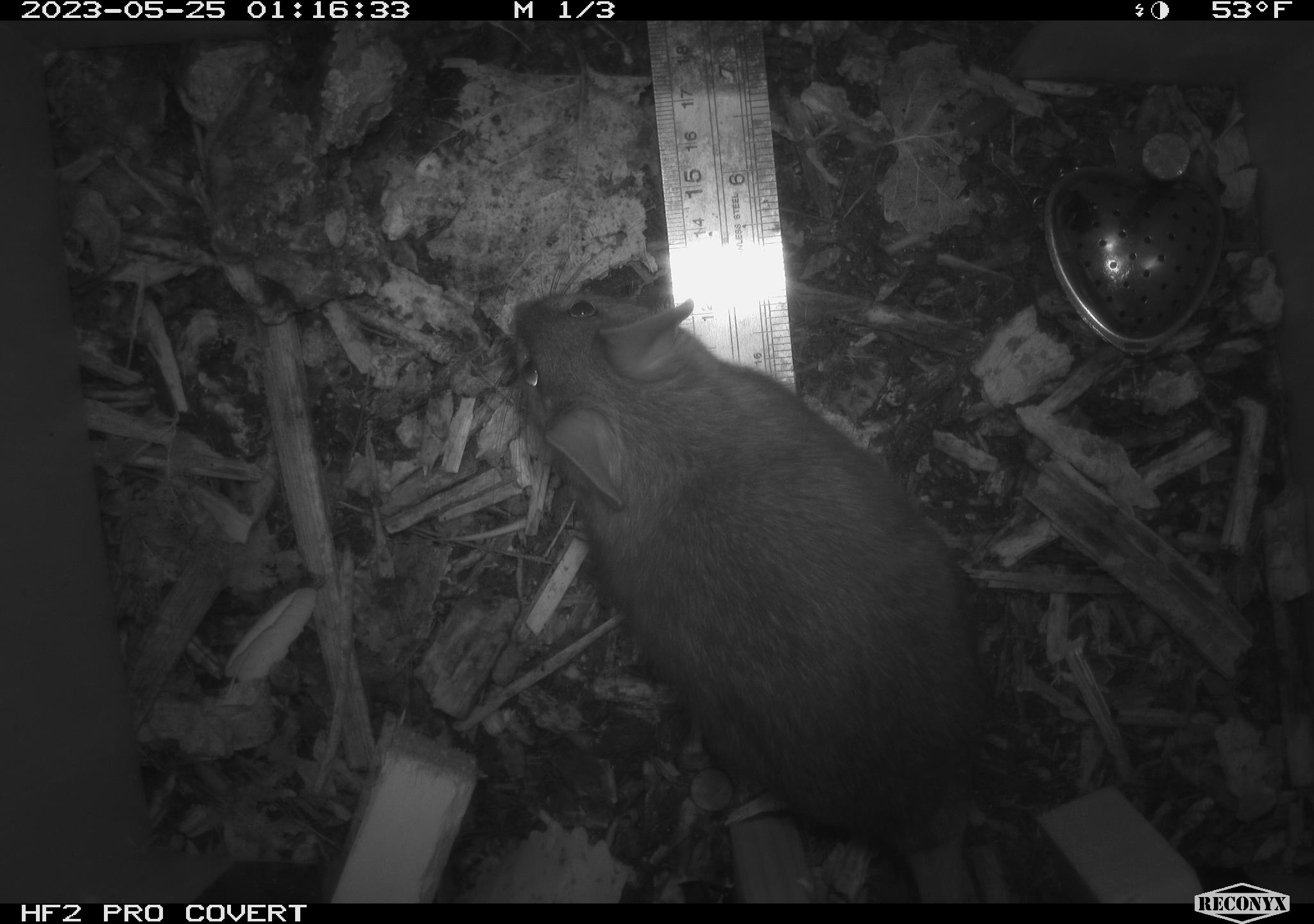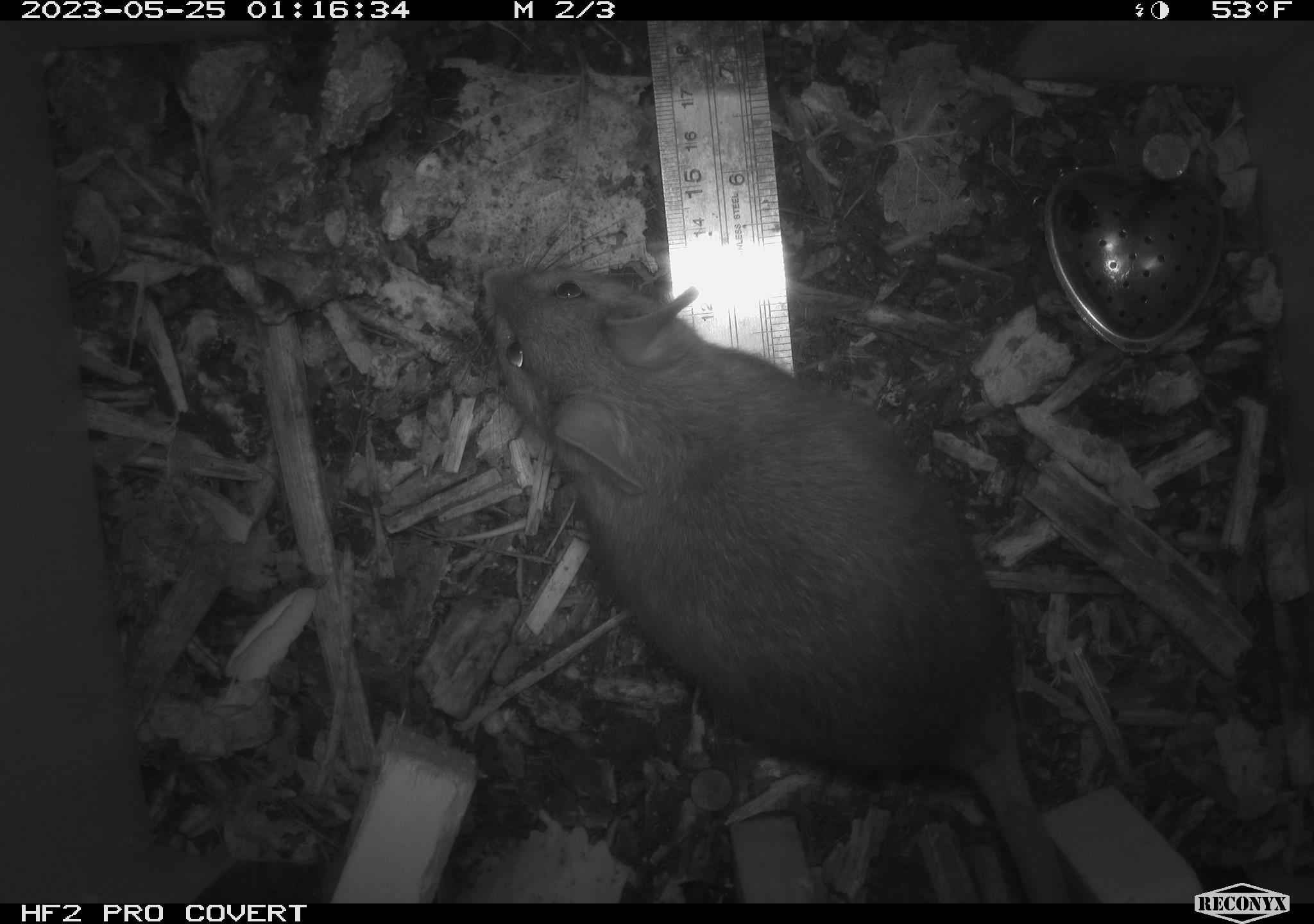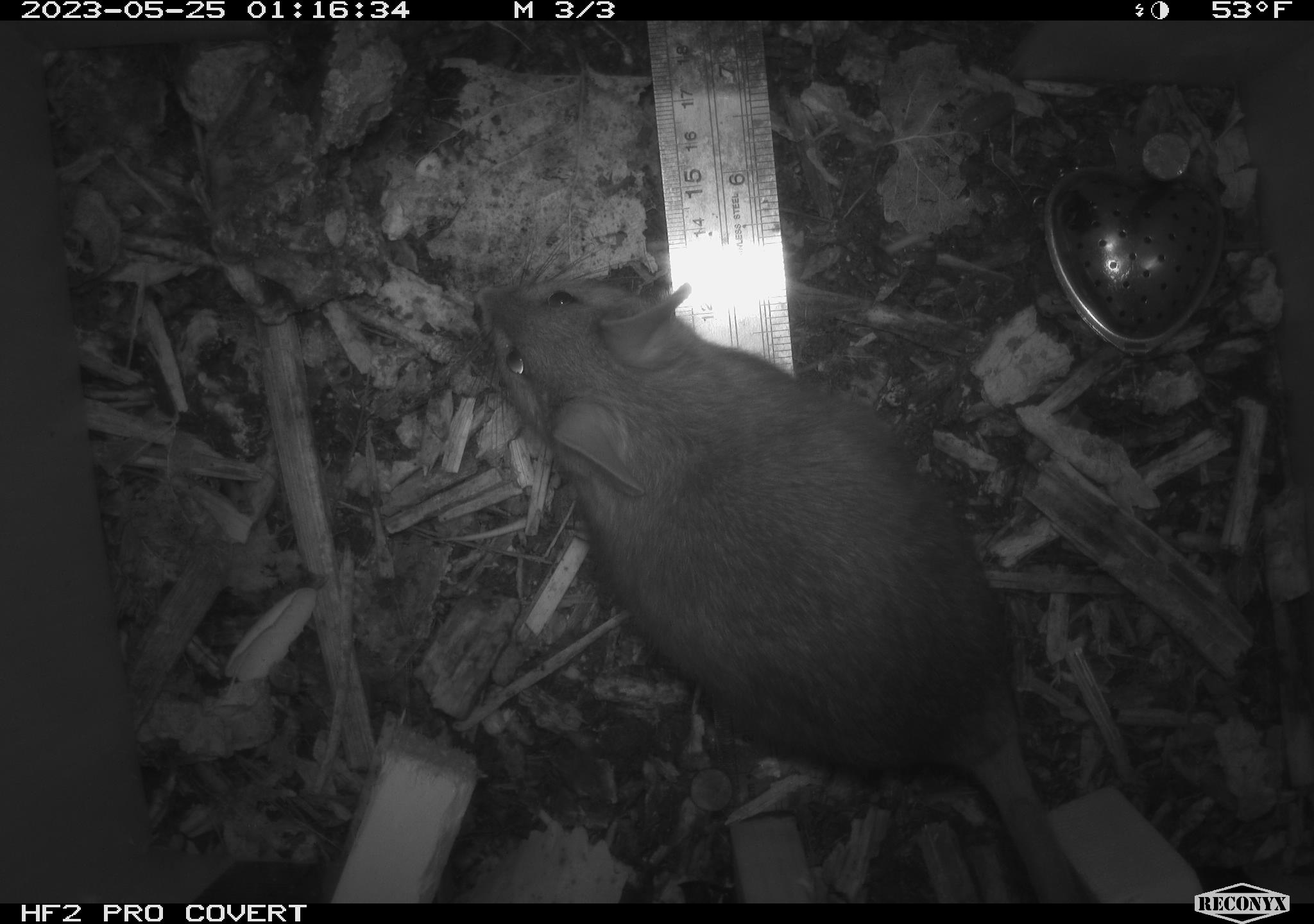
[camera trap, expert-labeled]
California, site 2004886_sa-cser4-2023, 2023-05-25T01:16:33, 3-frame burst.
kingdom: Animalia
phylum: Chordata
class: Mammalia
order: Rodentia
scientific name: Rodentia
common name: woodrat or rat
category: woodrat or rat species